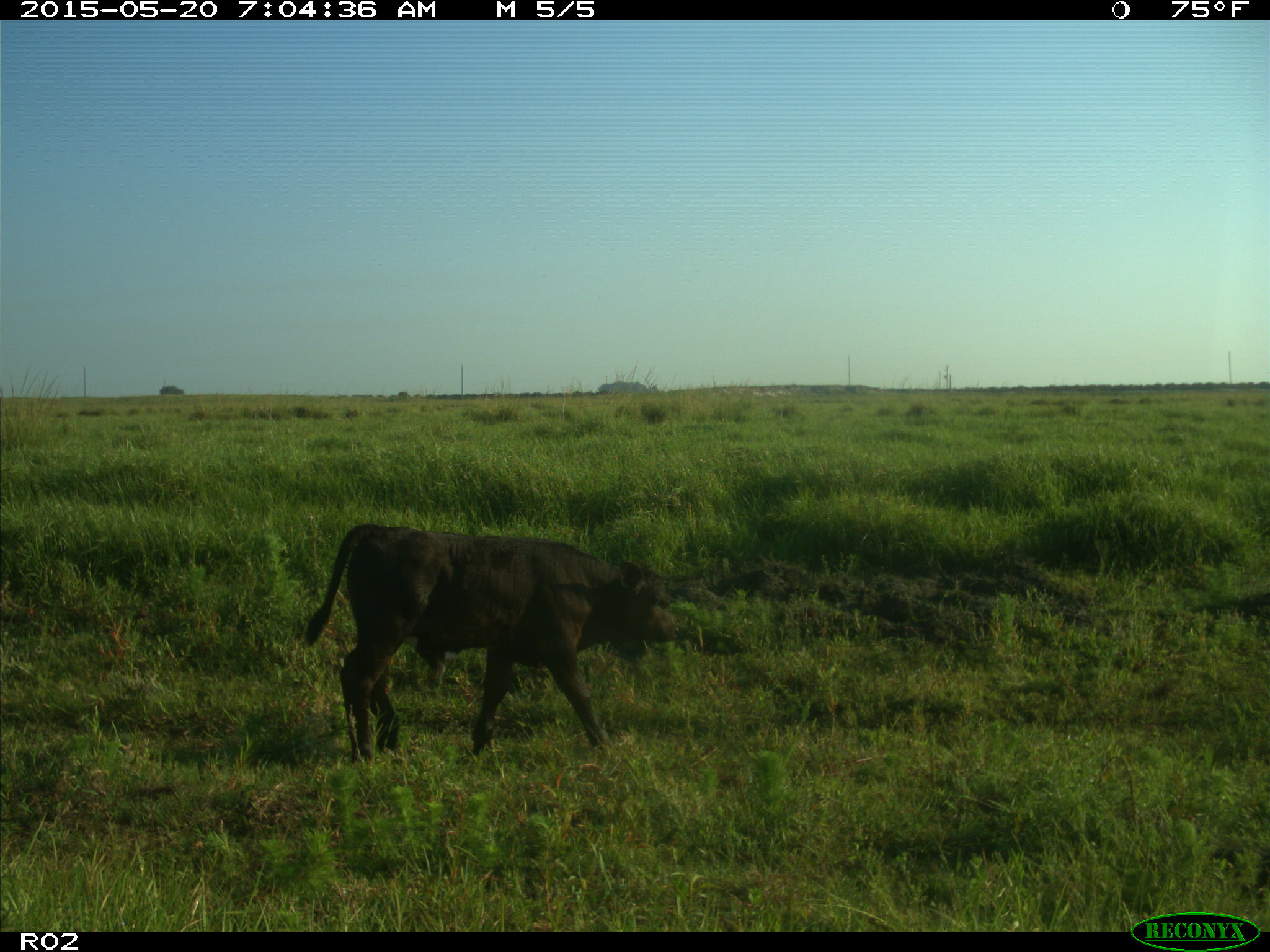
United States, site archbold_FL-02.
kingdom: Animalia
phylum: Chordata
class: Mammalia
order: Artiodactyla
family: Bovidae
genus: Bos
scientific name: Bos taurus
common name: domestic cow